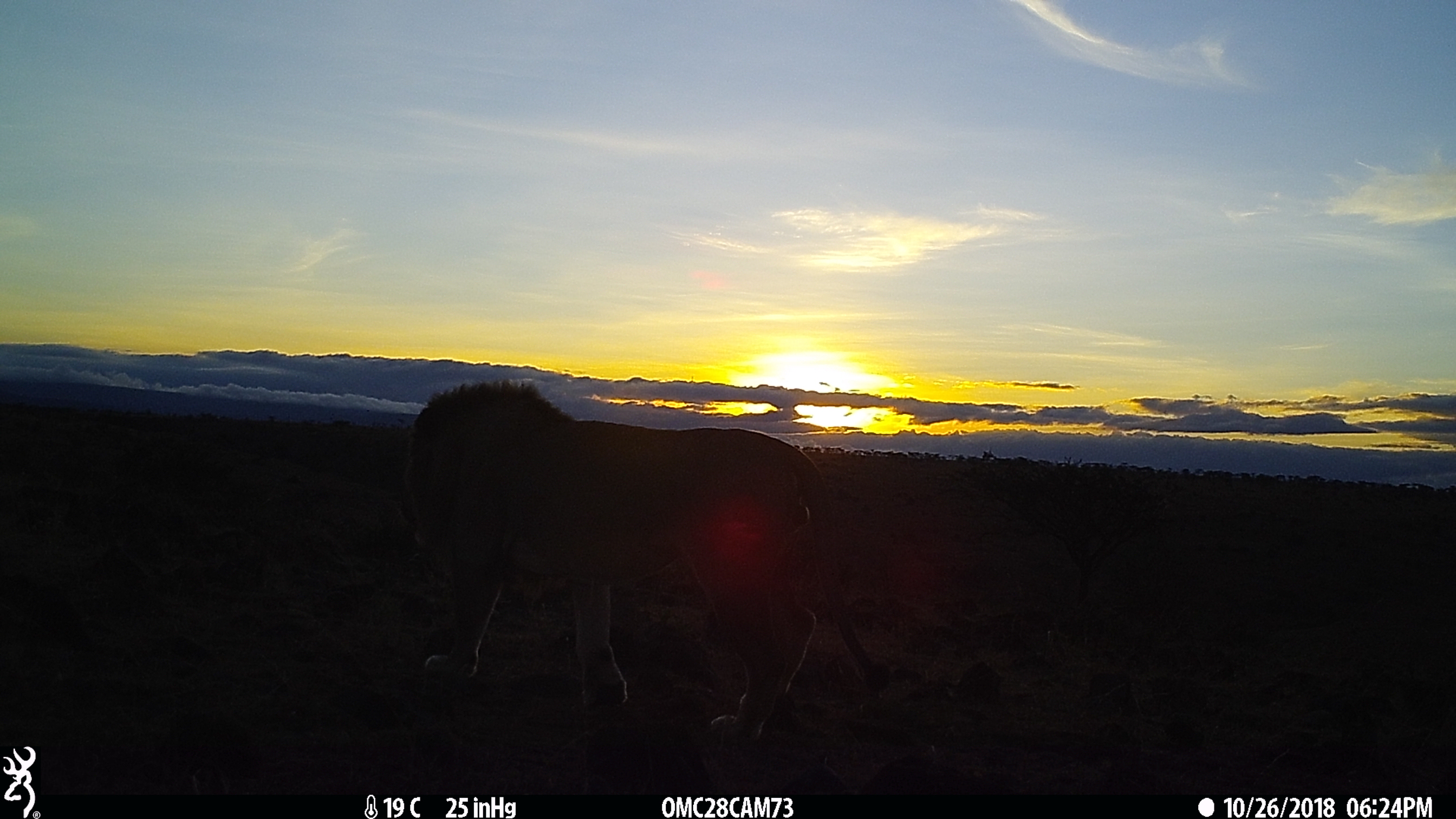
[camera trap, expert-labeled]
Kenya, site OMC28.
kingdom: Animalia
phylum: Chordata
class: Mammalia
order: Carnivora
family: Felidae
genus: Panthera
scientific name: Panthera leo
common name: lion